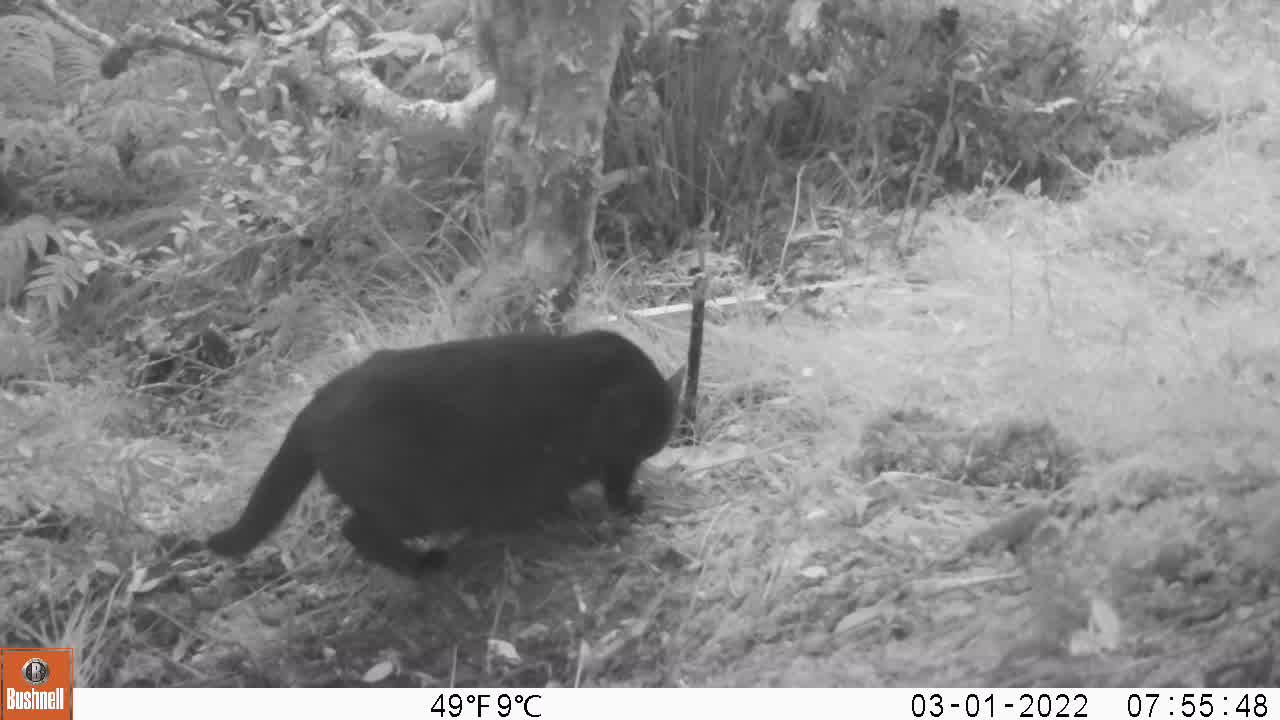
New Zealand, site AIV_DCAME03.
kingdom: Animalia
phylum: Chordata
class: Mammalia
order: Carnivora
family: Felidae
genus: Felis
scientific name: Felis catus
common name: domestic cat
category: cat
Cat (domestic cat) (Felis catus).